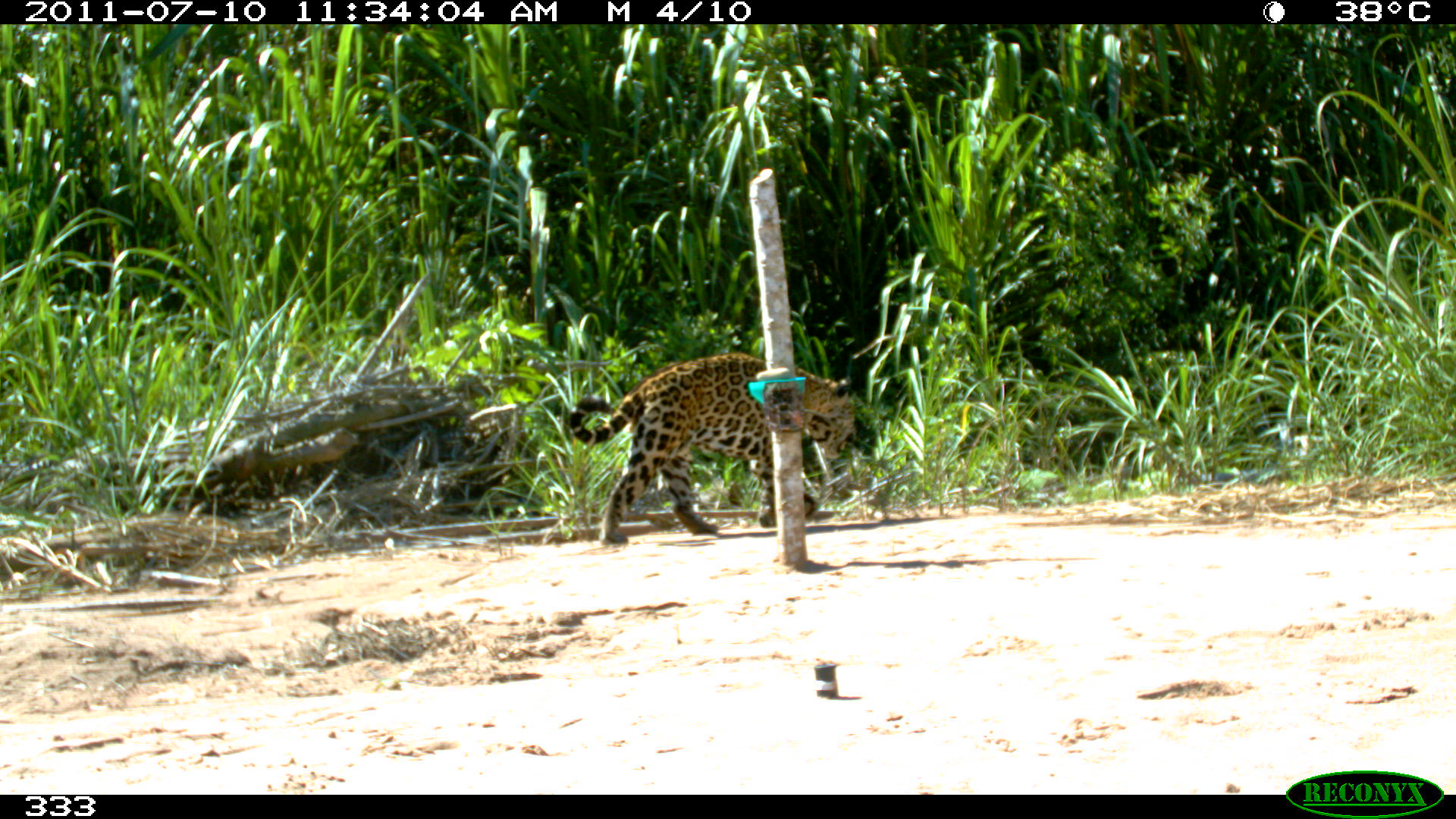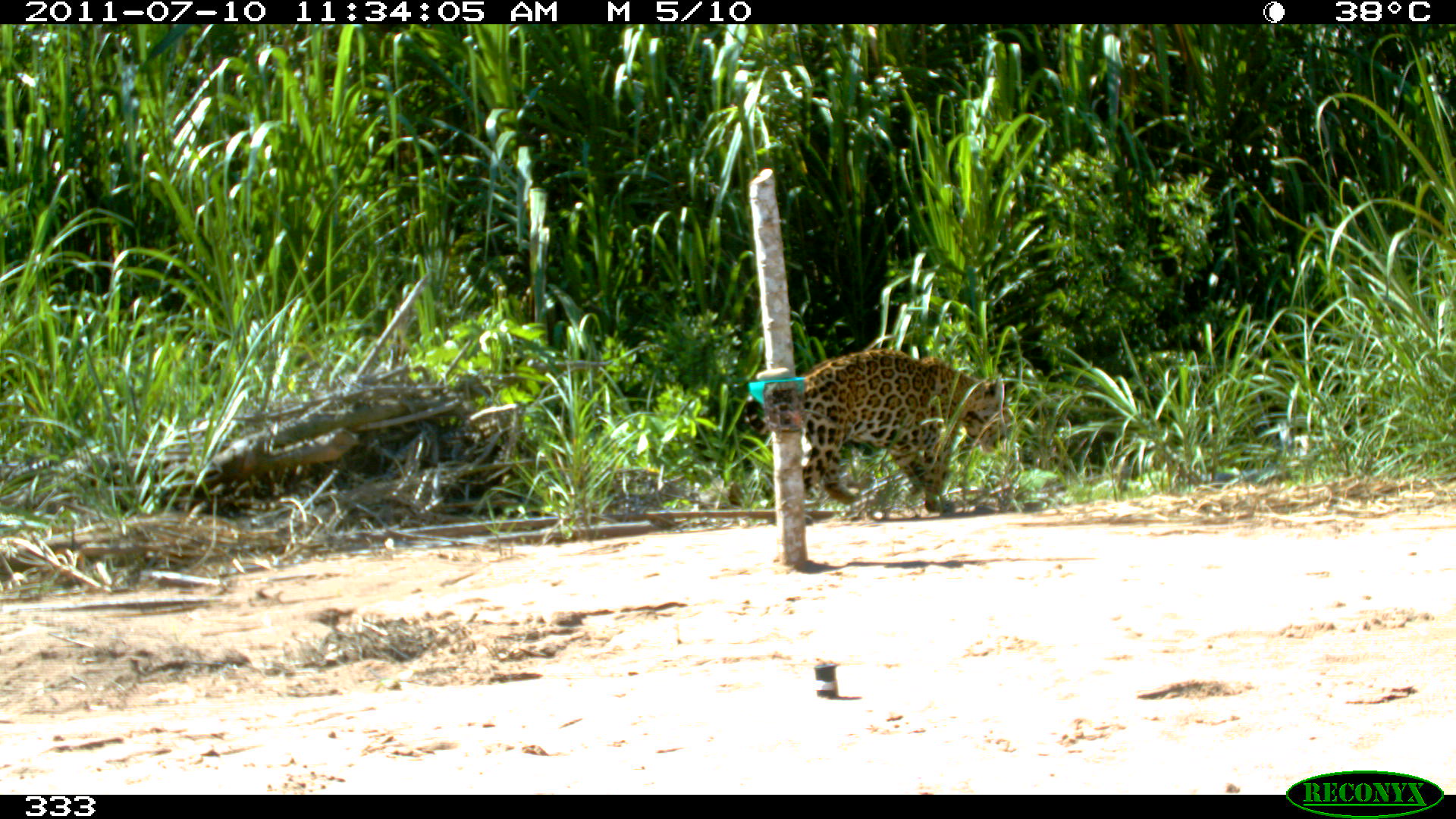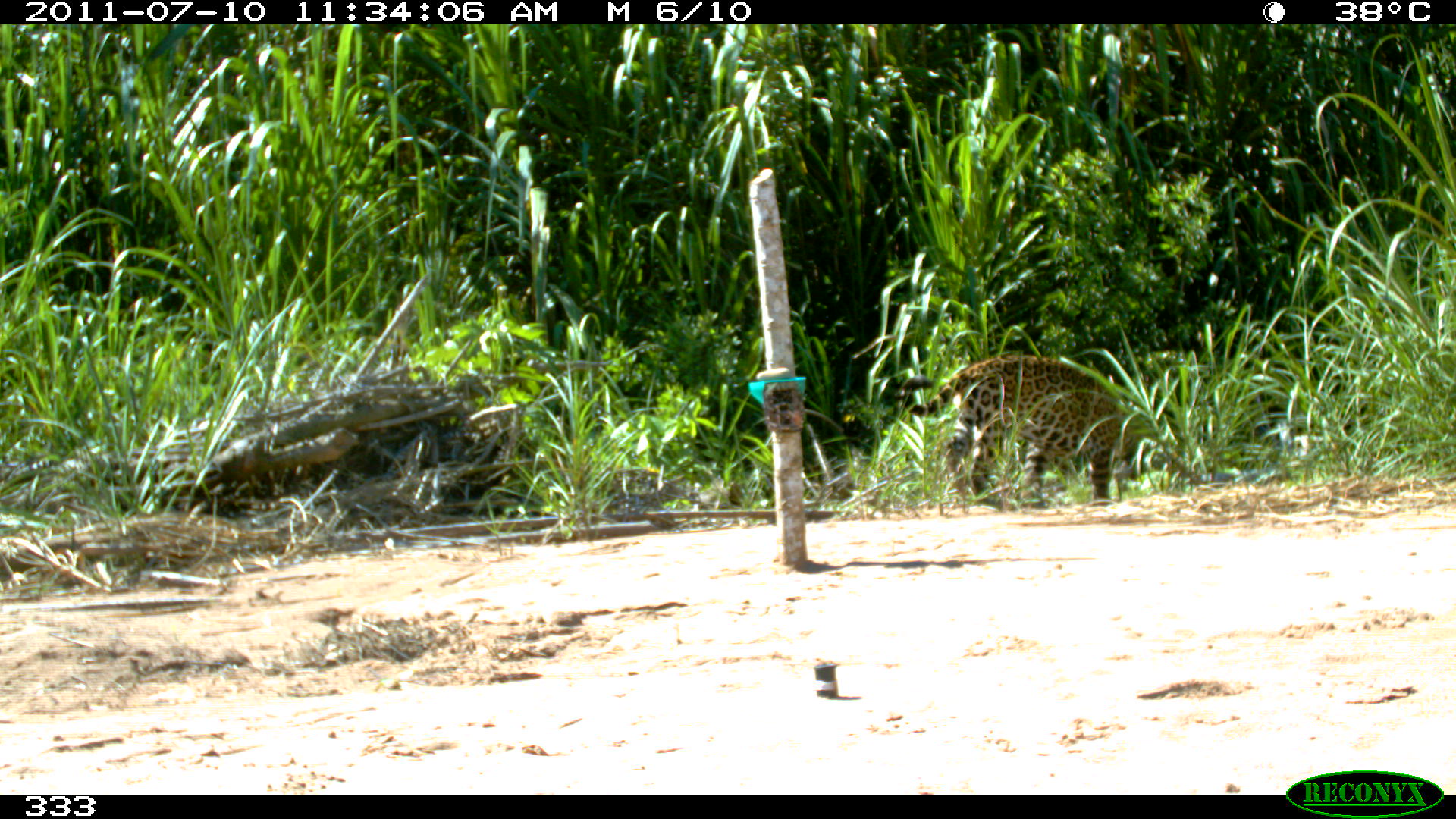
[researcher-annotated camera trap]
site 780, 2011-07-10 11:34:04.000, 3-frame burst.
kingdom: Animalia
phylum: Chordata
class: Mammalia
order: Carnivora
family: Felidae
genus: Panthera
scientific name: Panthera onca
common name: jaguar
Panthera onca (jaguar).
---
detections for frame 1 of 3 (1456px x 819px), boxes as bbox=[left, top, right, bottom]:
panthera onca: bbox=[568, 352, 856, 544]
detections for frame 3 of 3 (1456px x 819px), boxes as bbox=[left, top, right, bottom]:
panthera onca: bbox=[898, 352, 1143, 507]